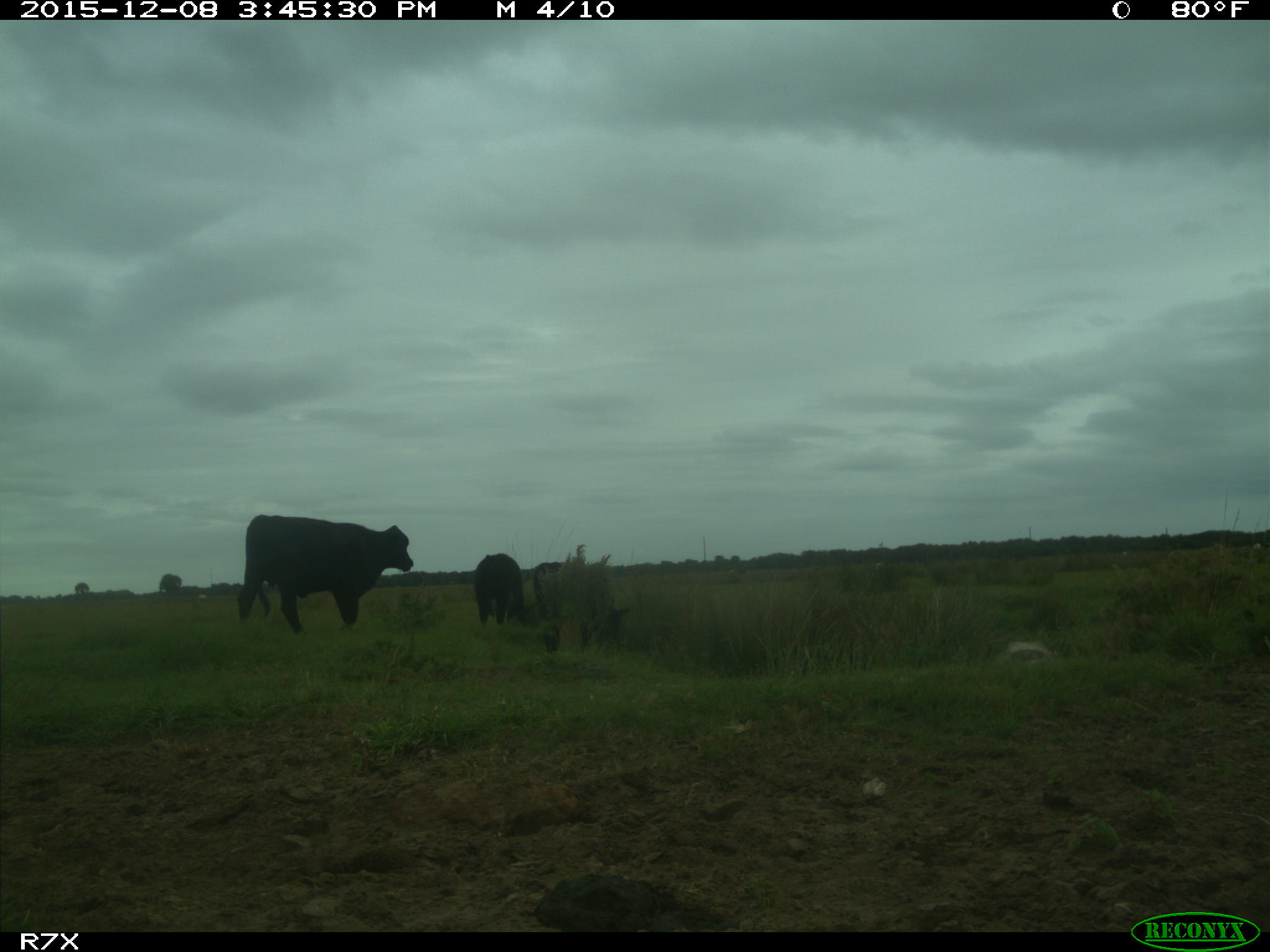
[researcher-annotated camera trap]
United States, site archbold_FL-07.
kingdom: Animalia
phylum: Chordata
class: Mammalia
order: Artiodactyla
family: Bovidae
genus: Bos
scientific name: Bos taurus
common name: domestic cow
Bos taurus (domestic cow).